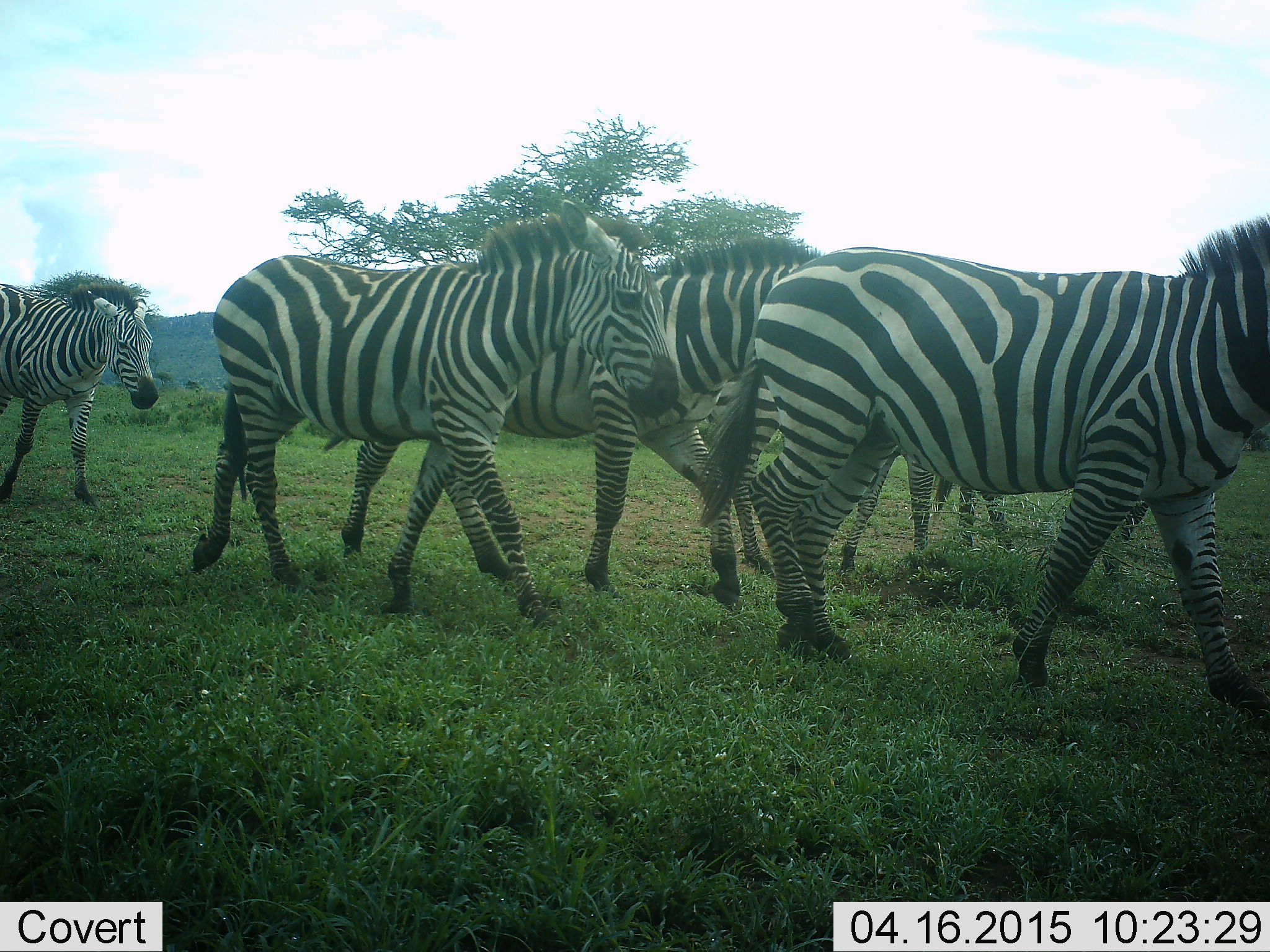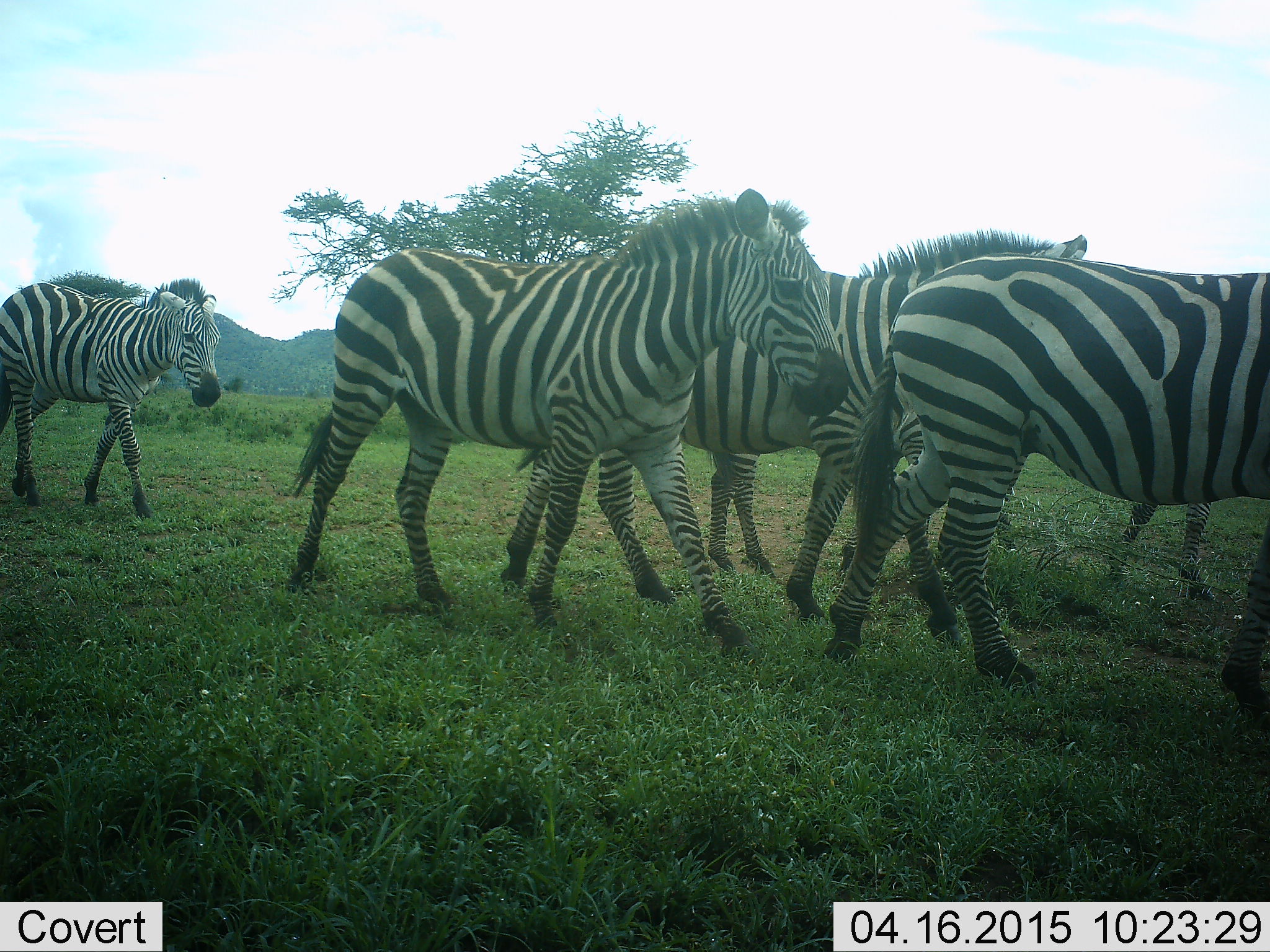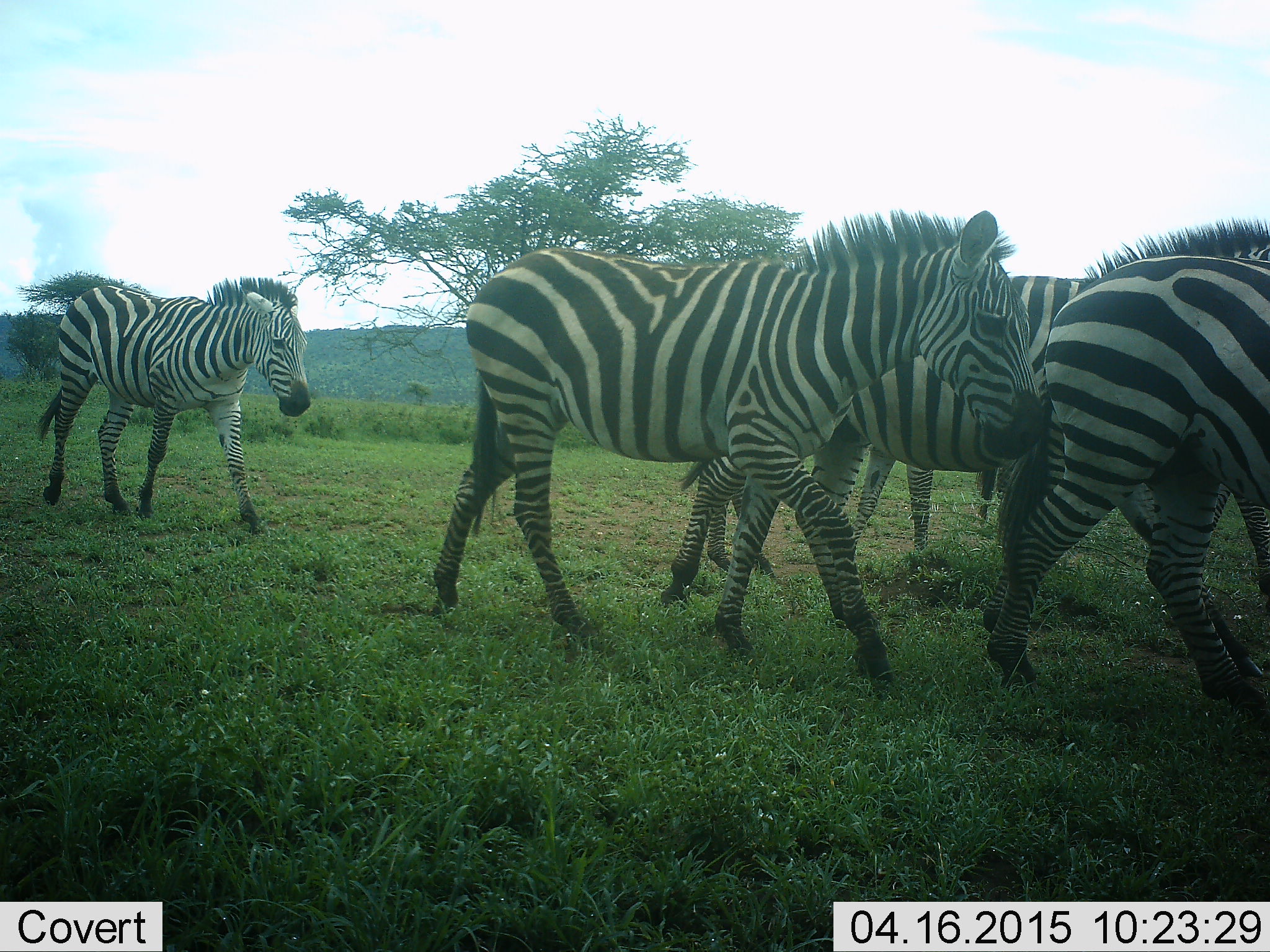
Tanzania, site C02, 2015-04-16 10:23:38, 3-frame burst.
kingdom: Animalia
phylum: Chordata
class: Mammalia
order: Perissodactyla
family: Equidae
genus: Equus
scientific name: Equus quagga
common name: plains zebra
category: zebra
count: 6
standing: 0%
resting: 0%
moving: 100%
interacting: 0%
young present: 0%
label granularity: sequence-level